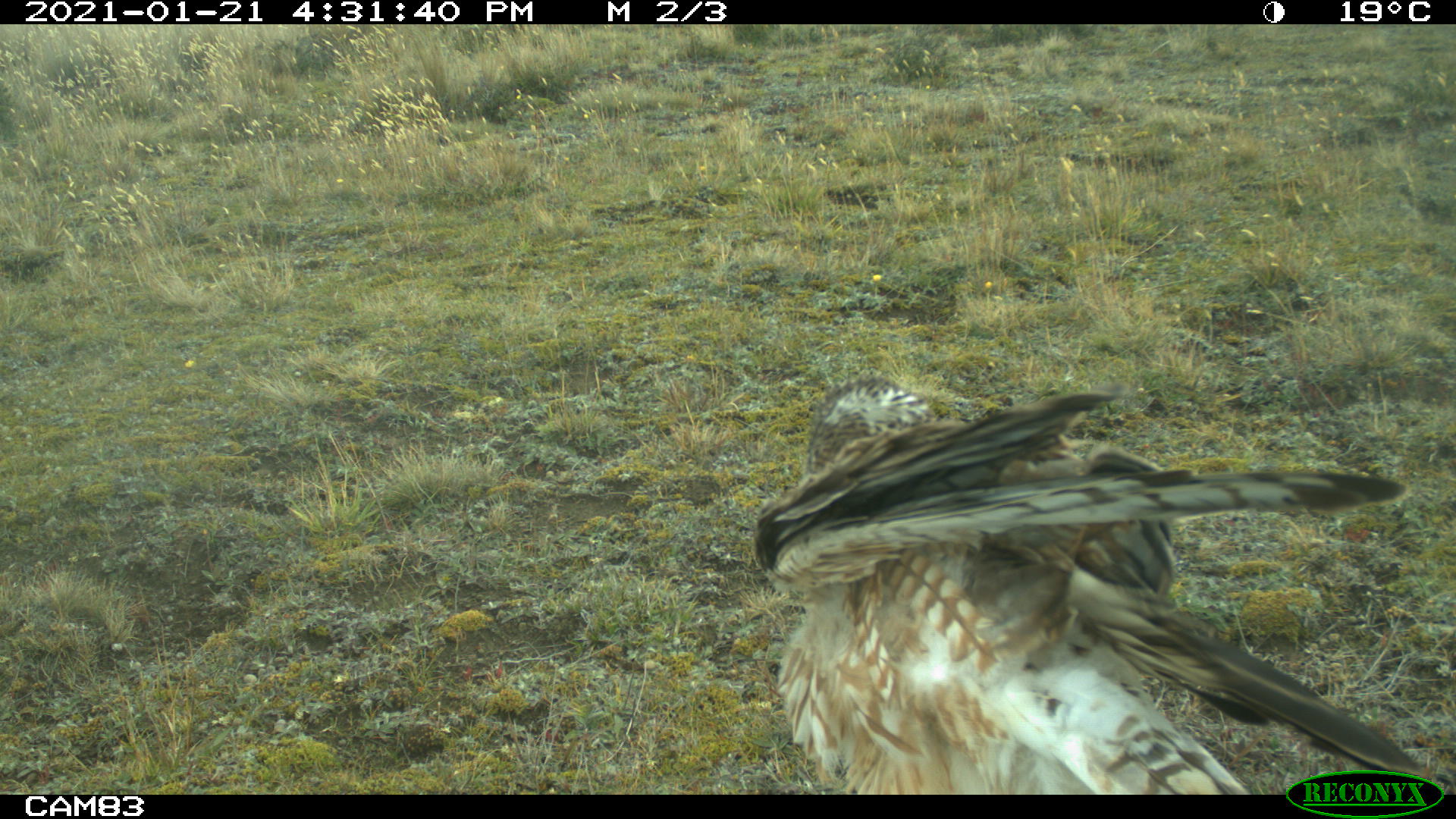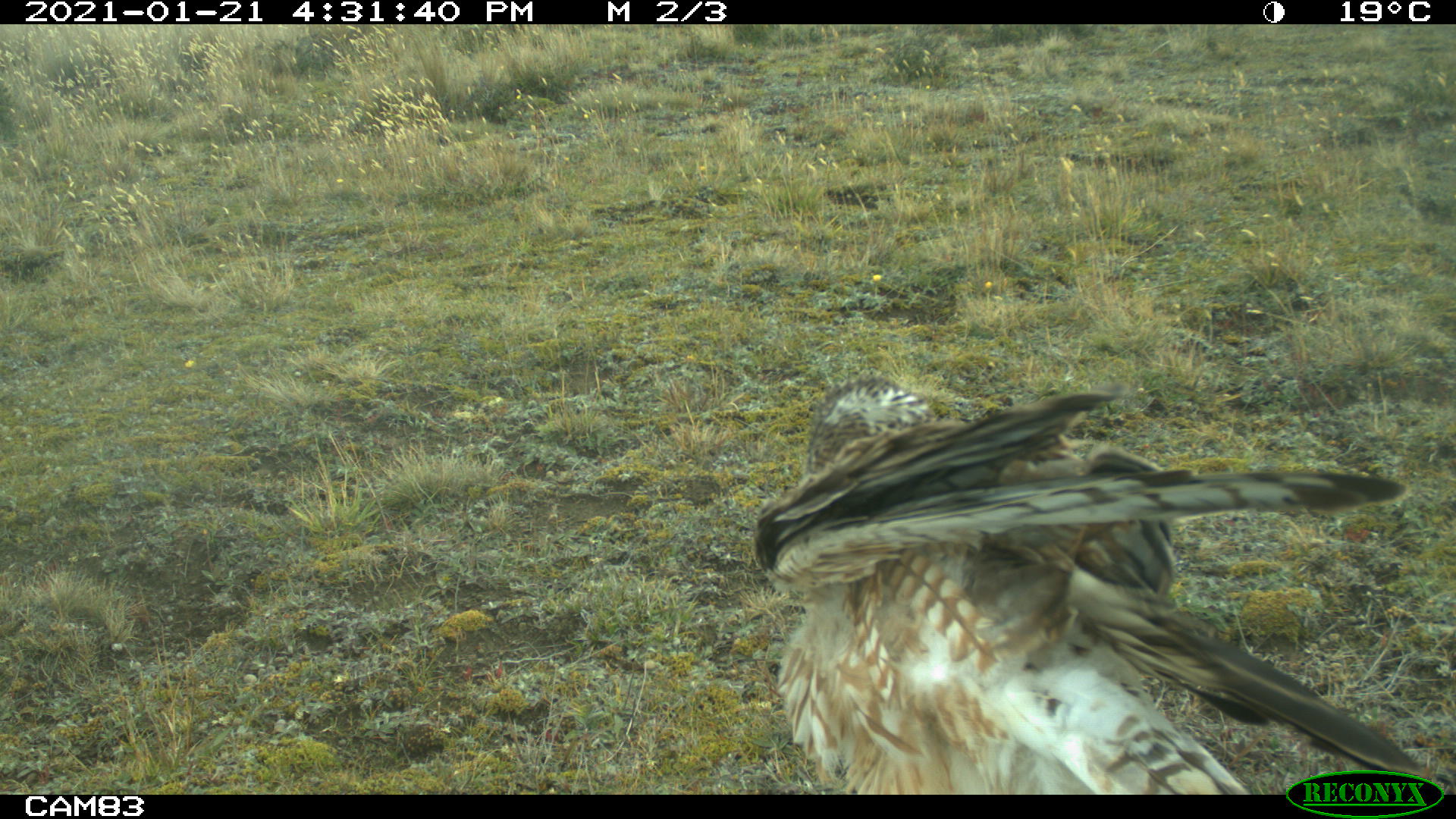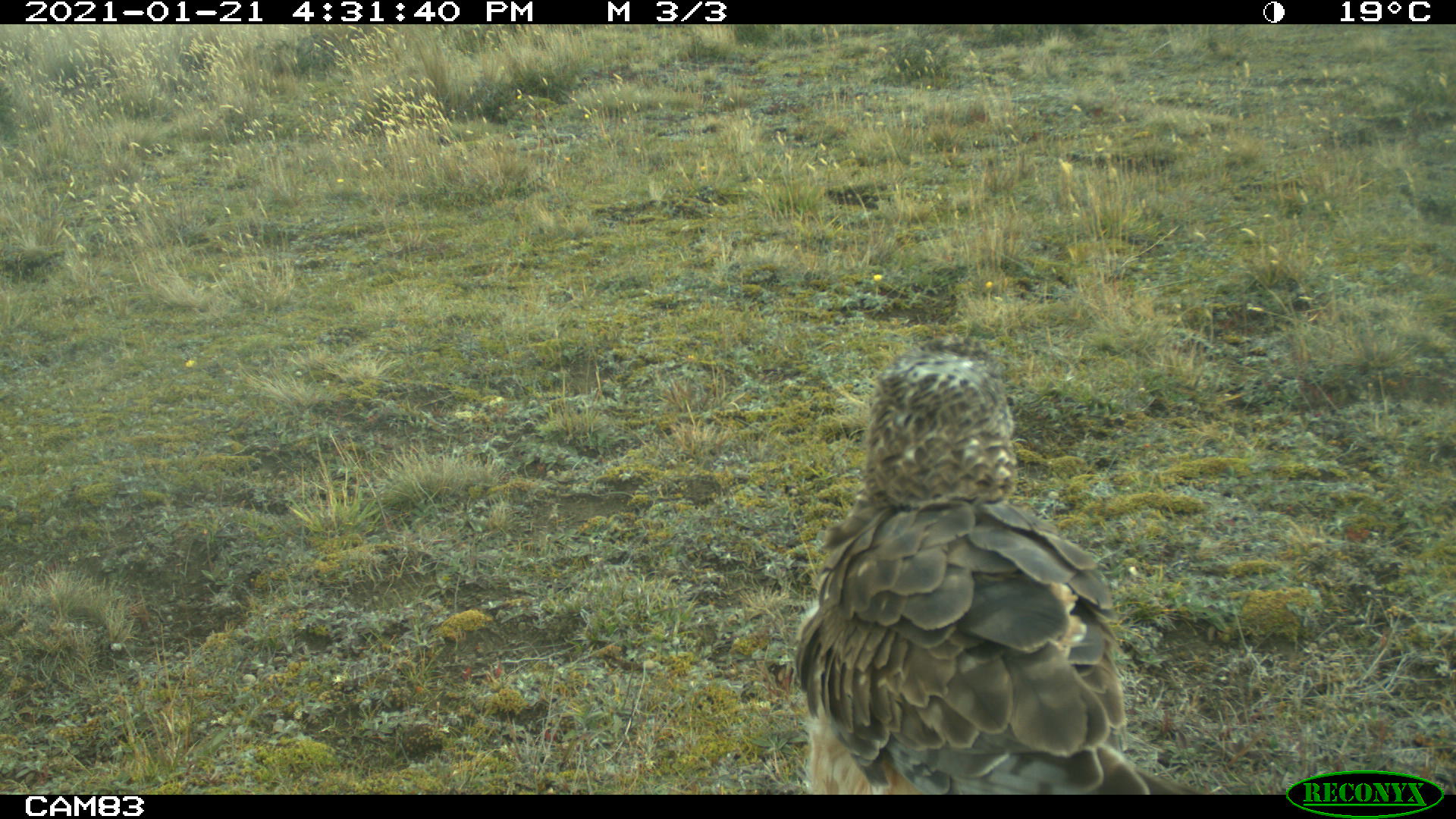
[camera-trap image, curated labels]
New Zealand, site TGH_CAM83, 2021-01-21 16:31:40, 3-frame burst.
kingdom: Animalia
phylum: Chordata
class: Aves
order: Accipitriformes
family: Accipitridae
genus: Circus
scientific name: Circus approximans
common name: swamp harrier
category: harrier